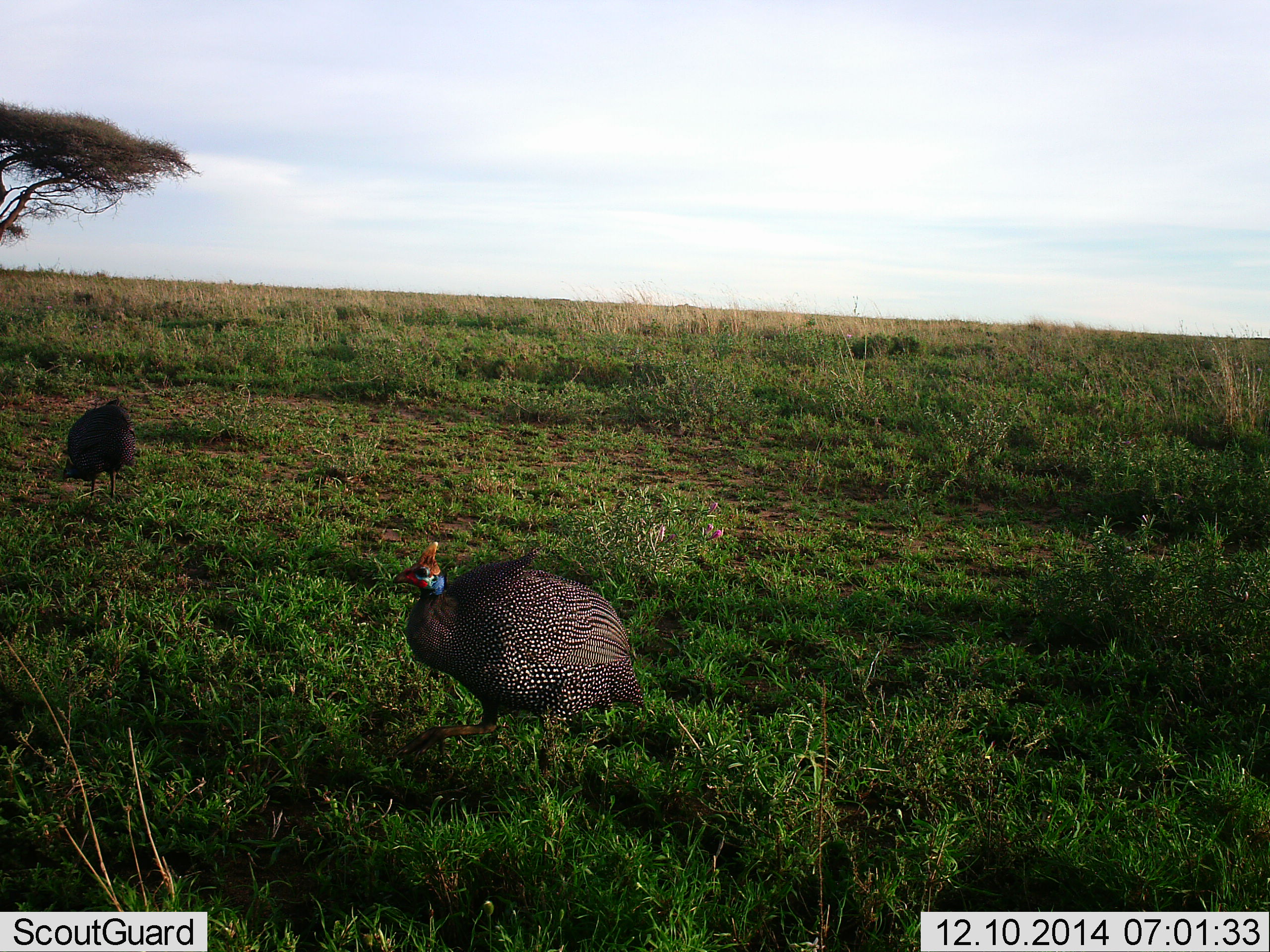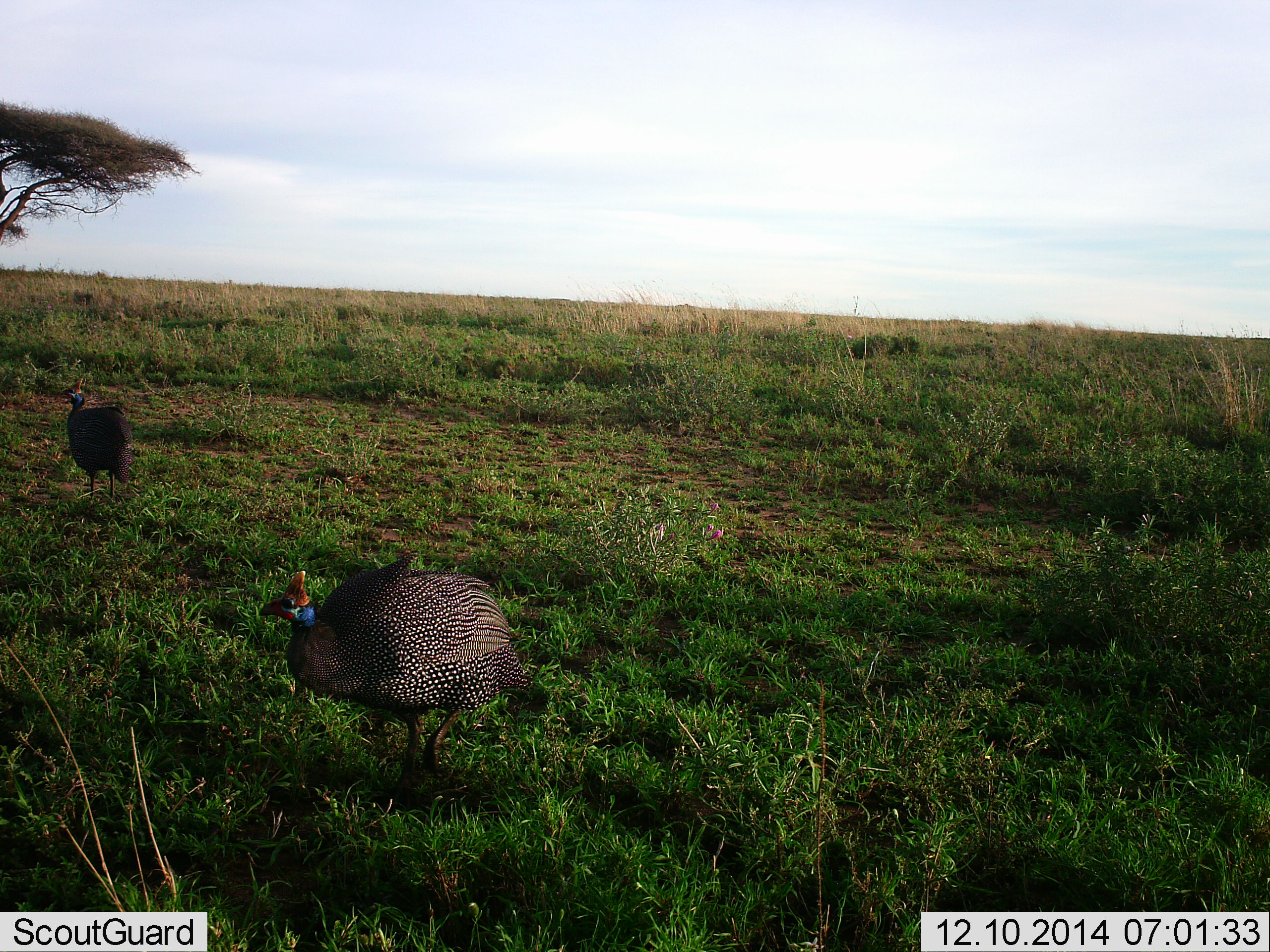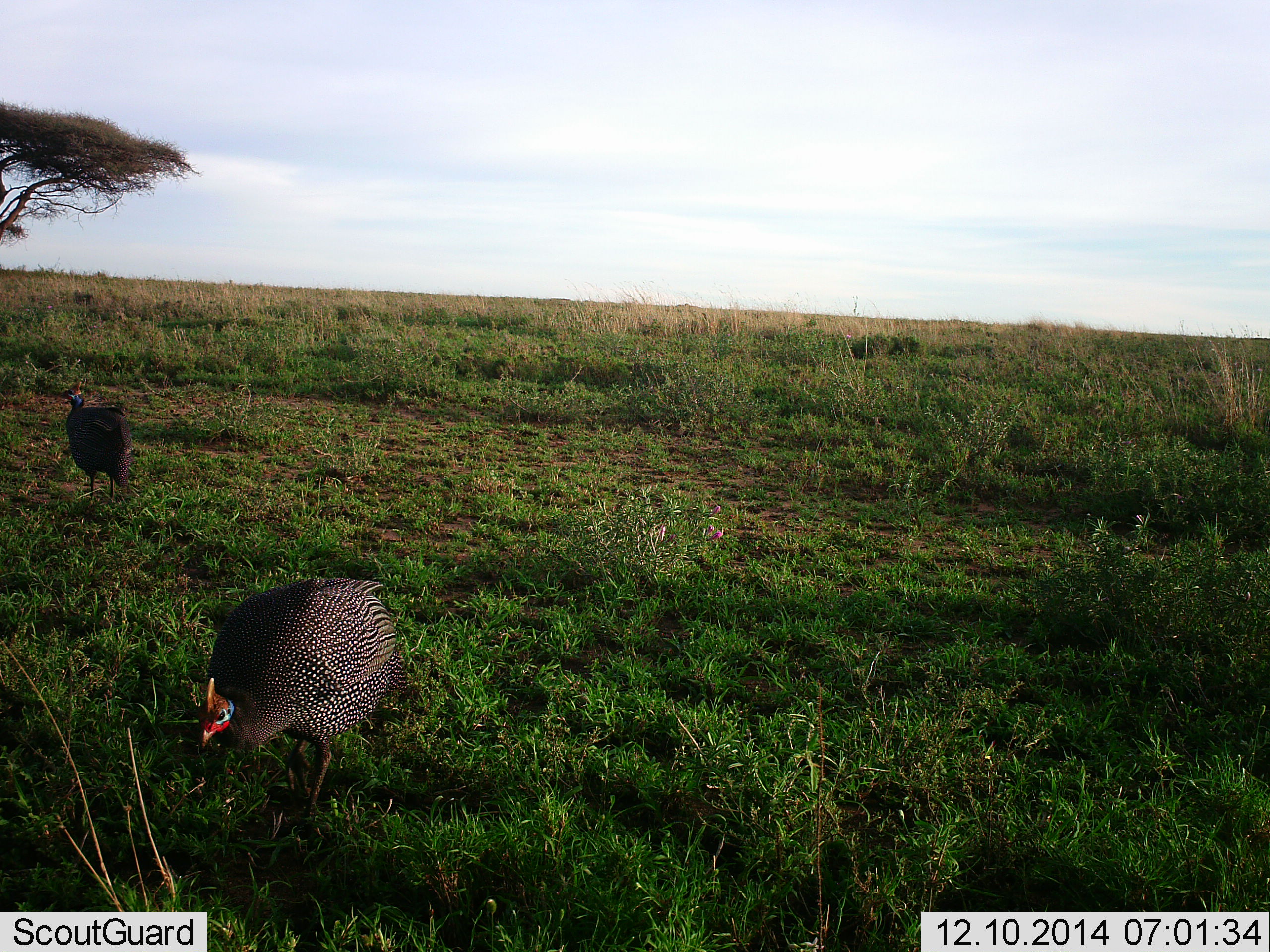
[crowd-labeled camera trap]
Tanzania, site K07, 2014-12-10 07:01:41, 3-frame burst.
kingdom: Animalia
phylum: Chordata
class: Aves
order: Galliformes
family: Numididae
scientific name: Numididae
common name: guinea fowl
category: guineafowl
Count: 2.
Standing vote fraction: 70%.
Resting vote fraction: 0%.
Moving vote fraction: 60%.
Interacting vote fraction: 0%.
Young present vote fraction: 0%.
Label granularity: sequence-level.